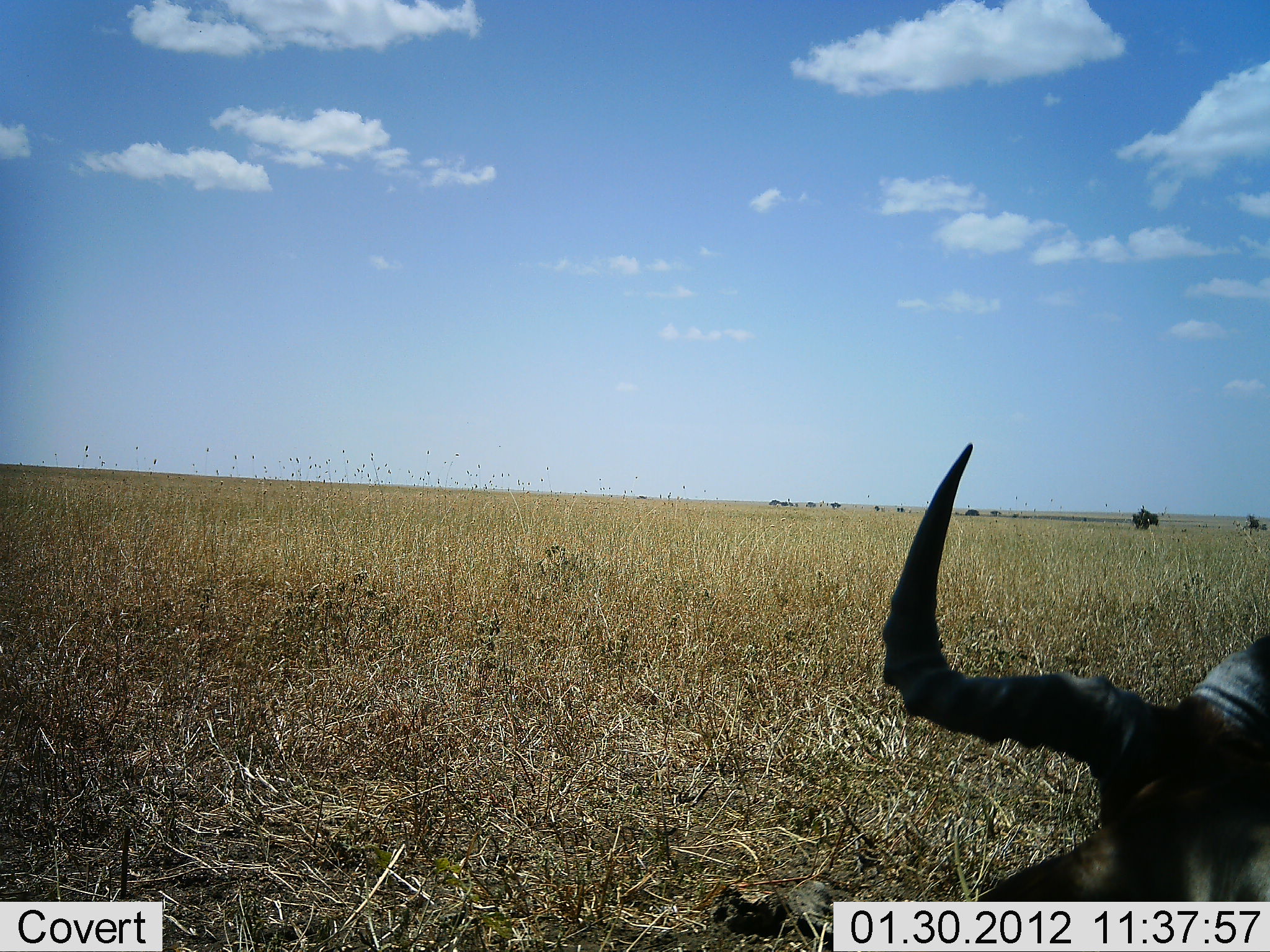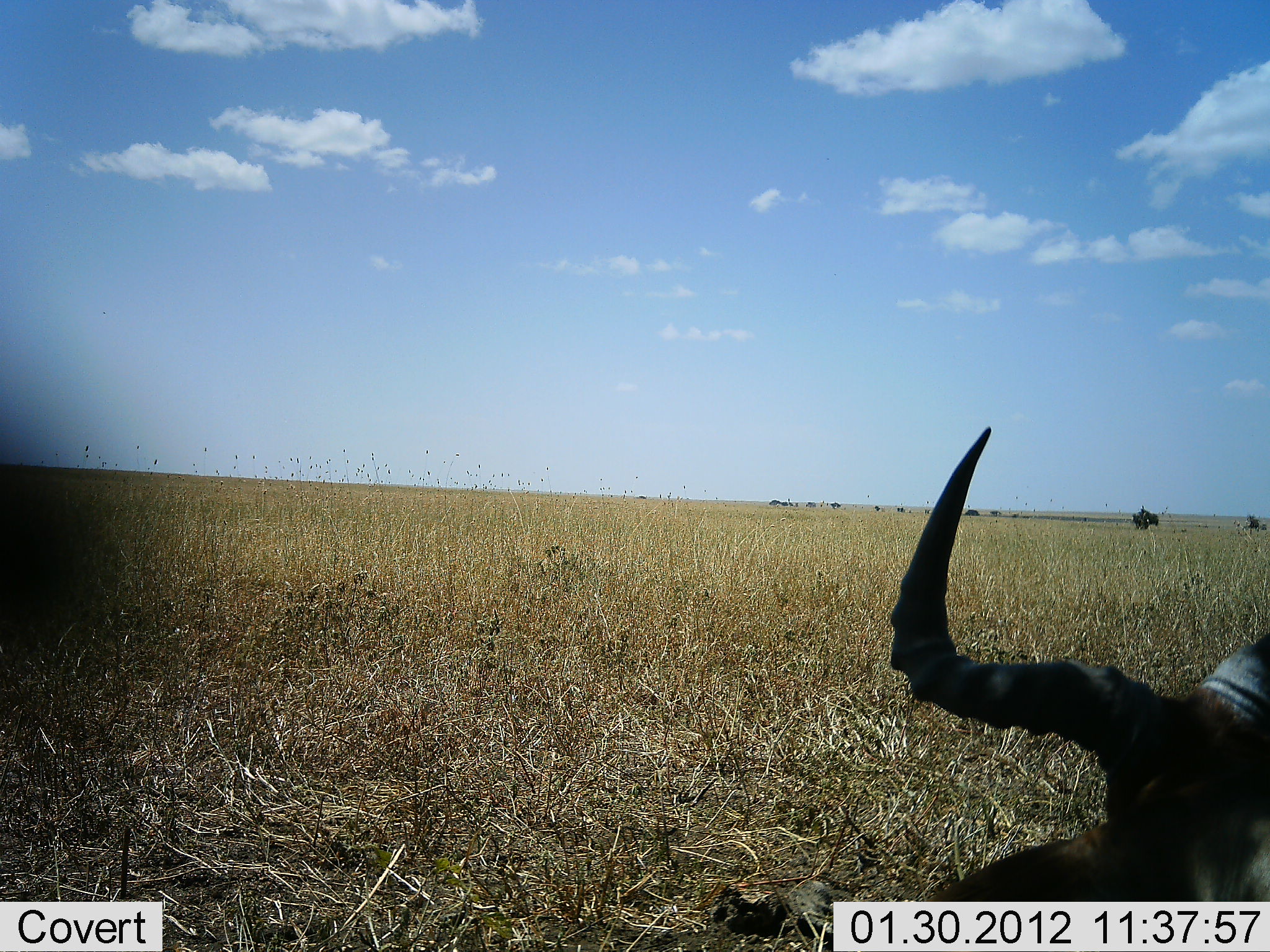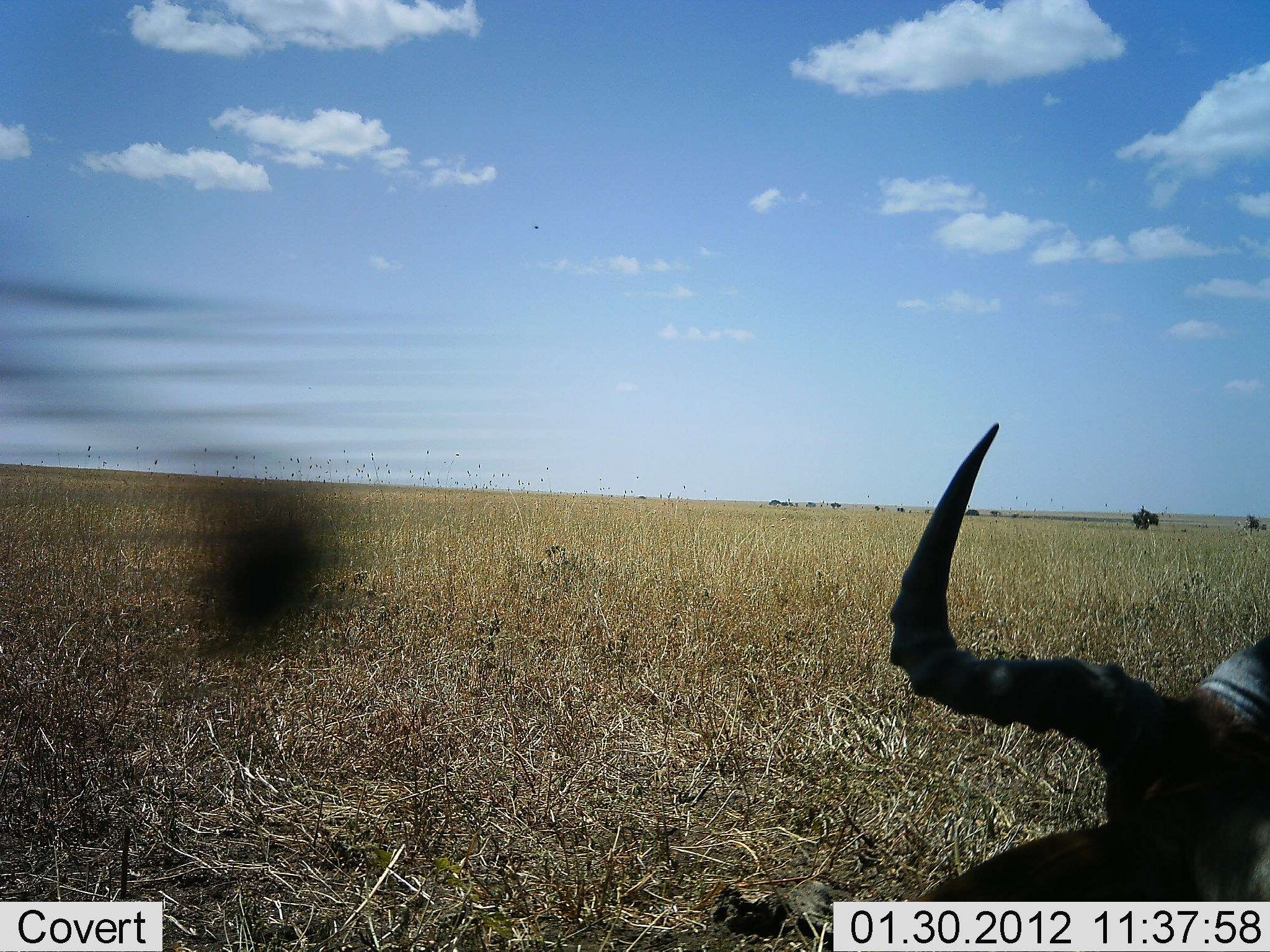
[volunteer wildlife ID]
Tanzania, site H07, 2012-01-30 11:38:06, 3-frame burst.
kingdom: Animalia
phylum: Chordata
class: Mammalia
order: Artiodactyla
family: Bovidae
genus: Alcelaphus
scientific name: Alcelaphus buselaphus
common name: hartebeest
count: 1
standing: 21%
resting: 86%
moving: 7%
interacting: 0%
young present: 0%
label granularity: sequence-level